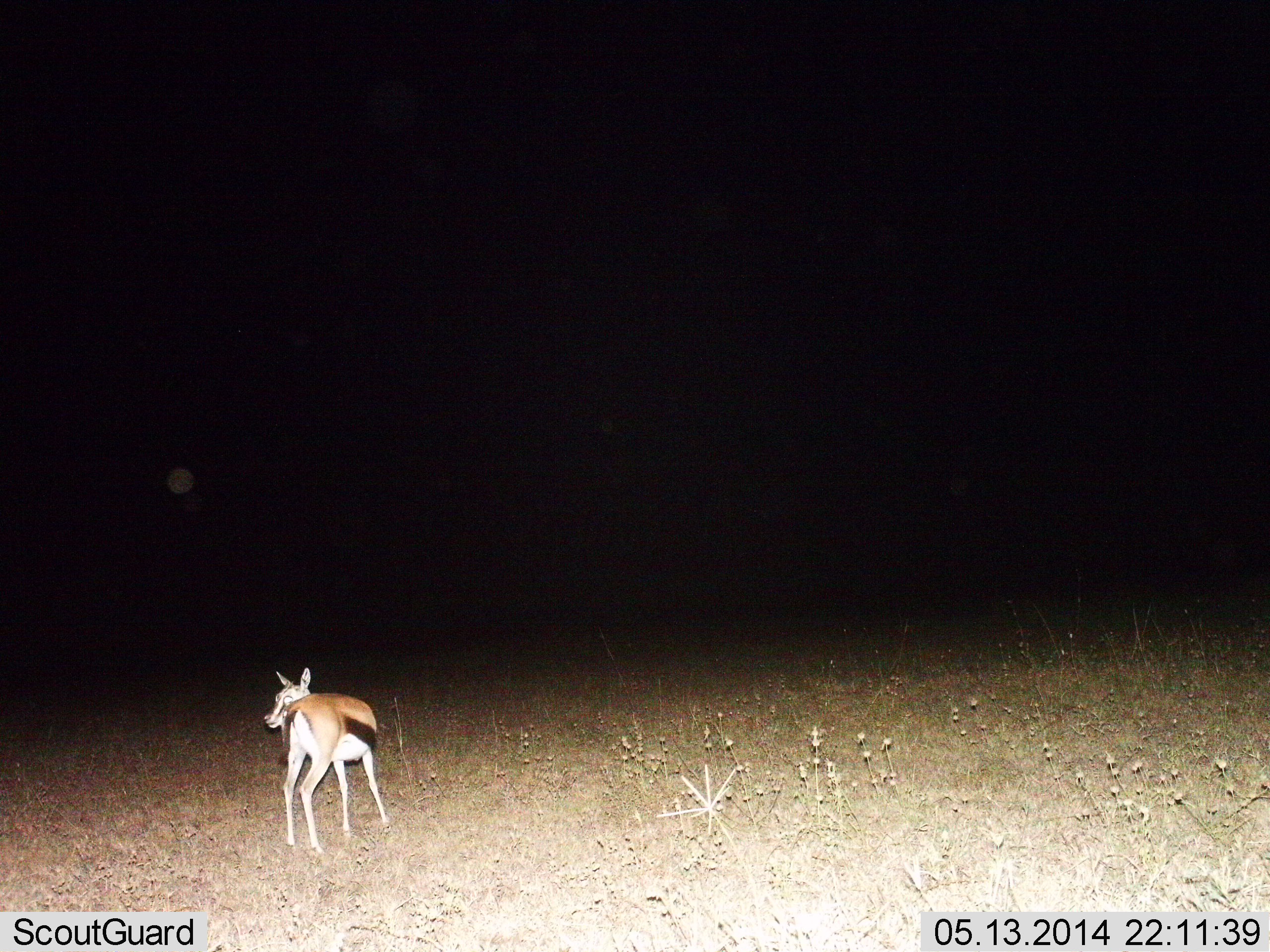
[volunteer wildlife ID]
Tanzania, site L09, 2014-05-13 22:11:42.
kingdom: Animalia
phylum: Chordata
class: Mammalia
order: Artiodactyla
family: Bovidae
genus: Eudorcas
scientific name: Eudorcas thomsonii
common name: thomson's gazelle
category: gazellethomsons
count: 1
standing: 80%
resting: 0%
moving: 10%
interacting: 10%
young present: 0%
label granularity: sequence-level